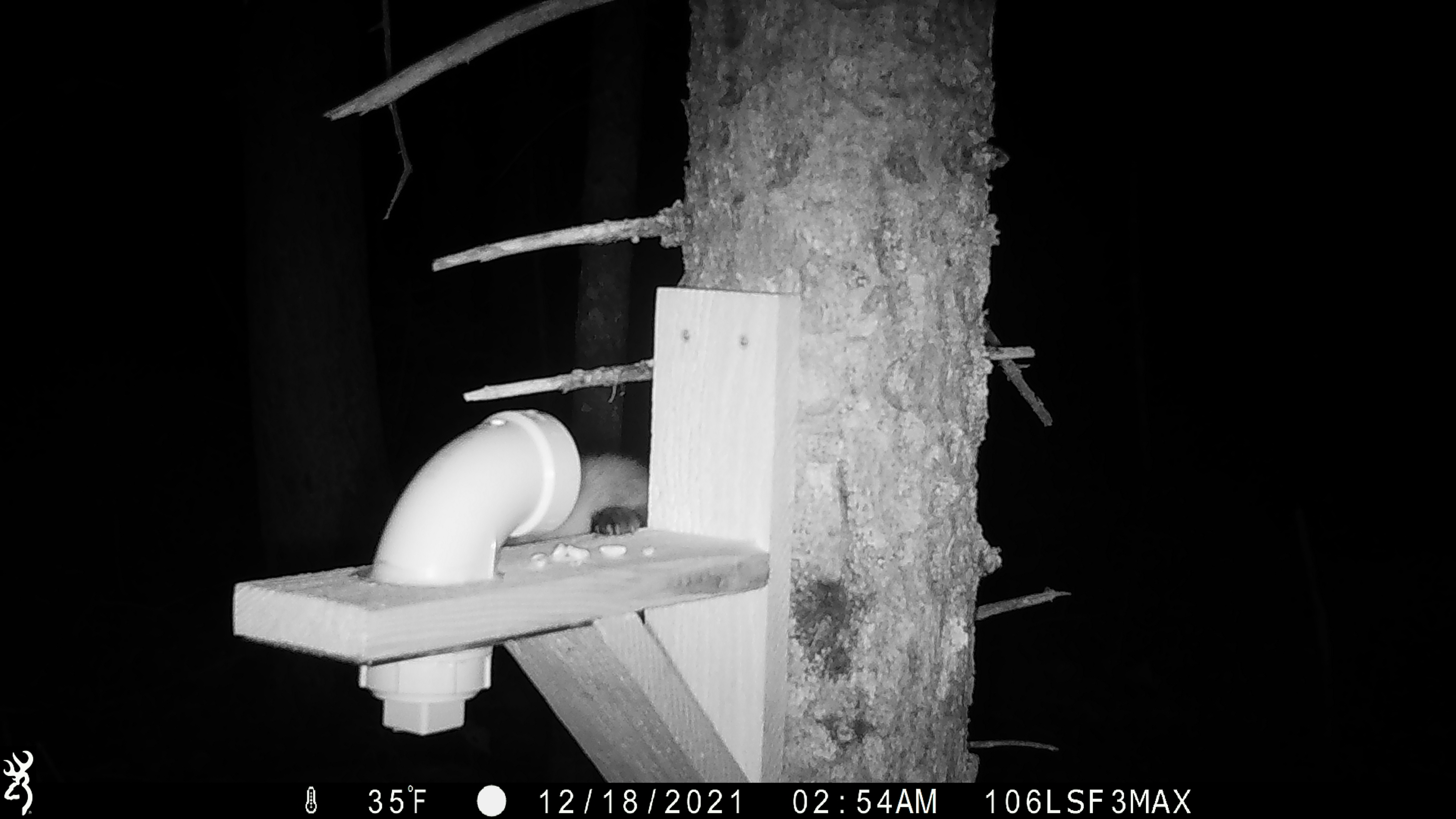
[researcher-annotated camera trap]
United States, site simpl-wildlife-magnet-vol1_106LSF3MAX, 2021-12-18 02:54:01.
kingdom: Animalia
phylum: Chordata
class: Mammalia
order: Carnivora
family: Mustelidae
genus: Martes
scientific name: Martes americana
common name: american marten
American marten (Martes americana).